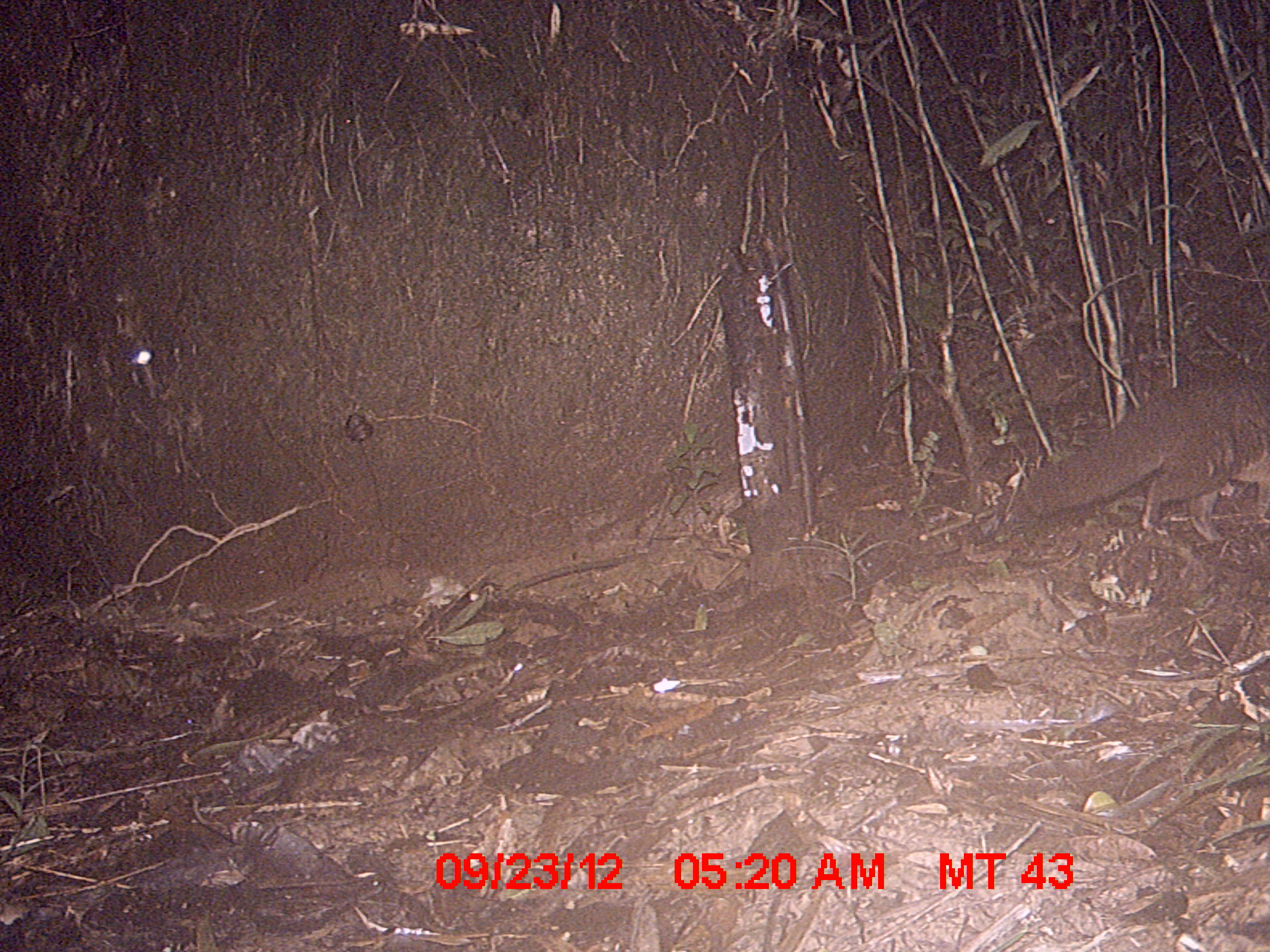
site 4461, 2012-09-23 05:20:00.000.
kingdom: Animalia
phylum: Chordata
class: Mammalia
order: Carnivora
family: Eupleridae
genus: Eupleres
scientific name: Eupleres goudotii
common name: falanouc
Eupleres goudotii (falanouc), count 1.